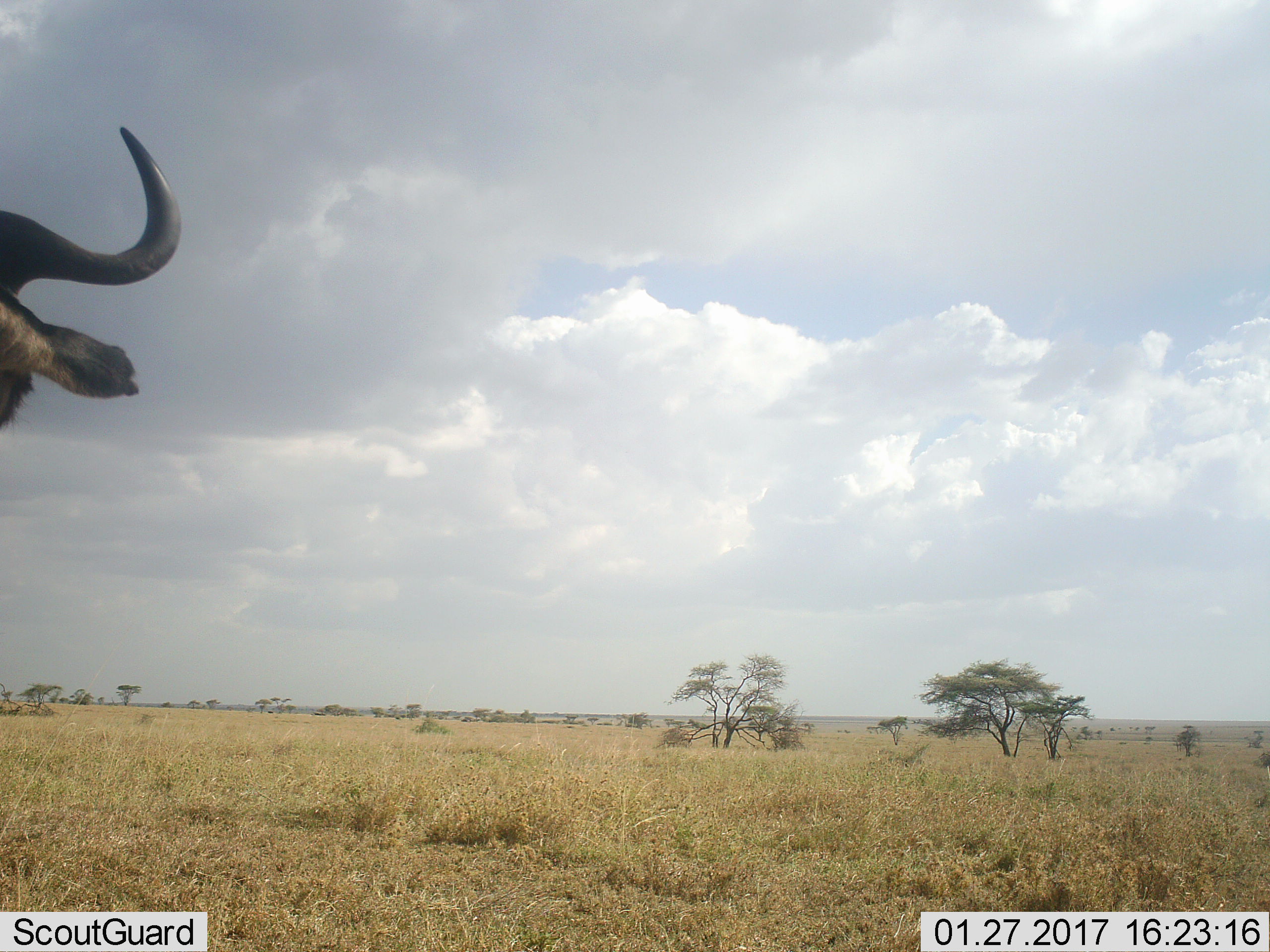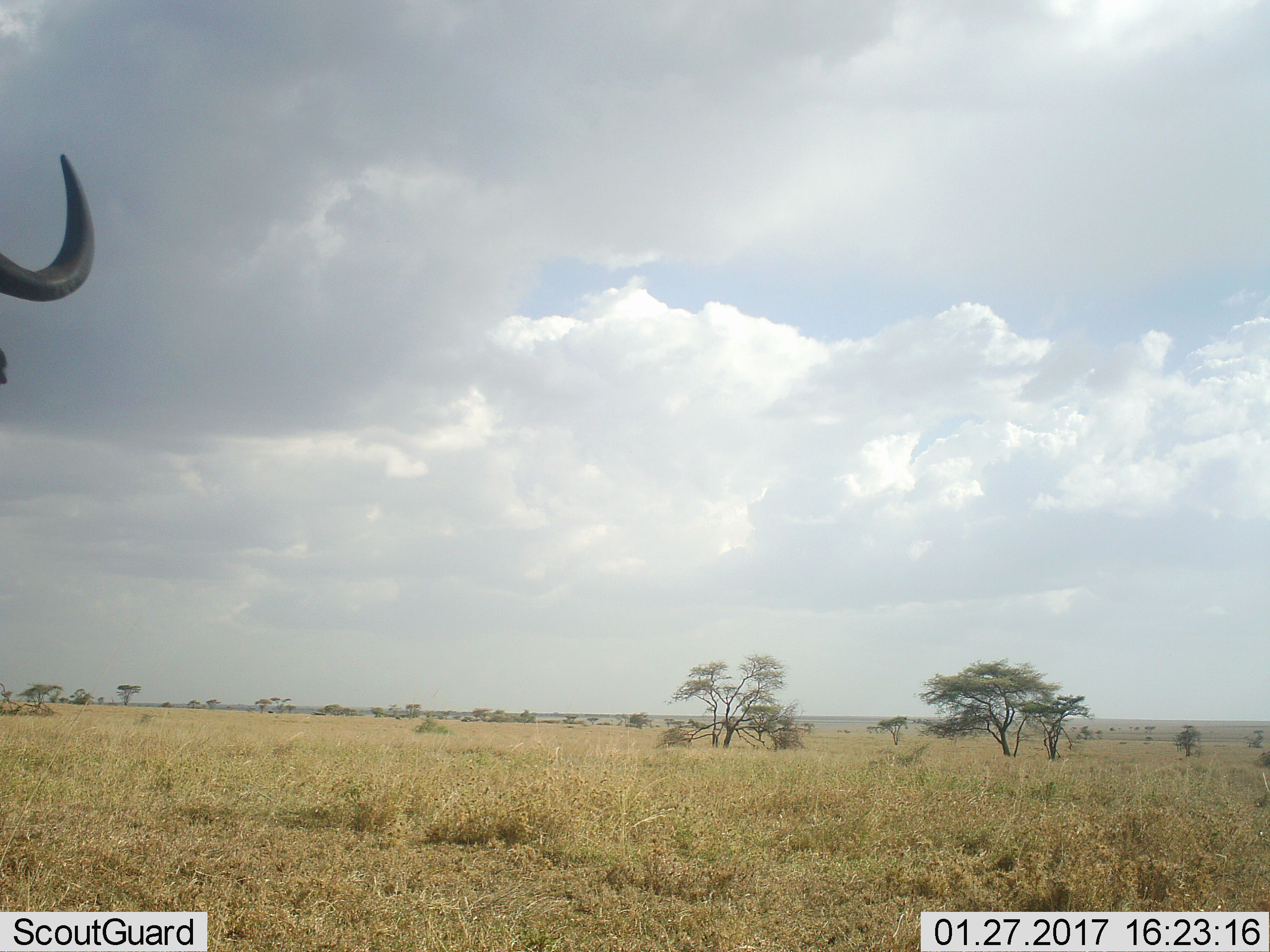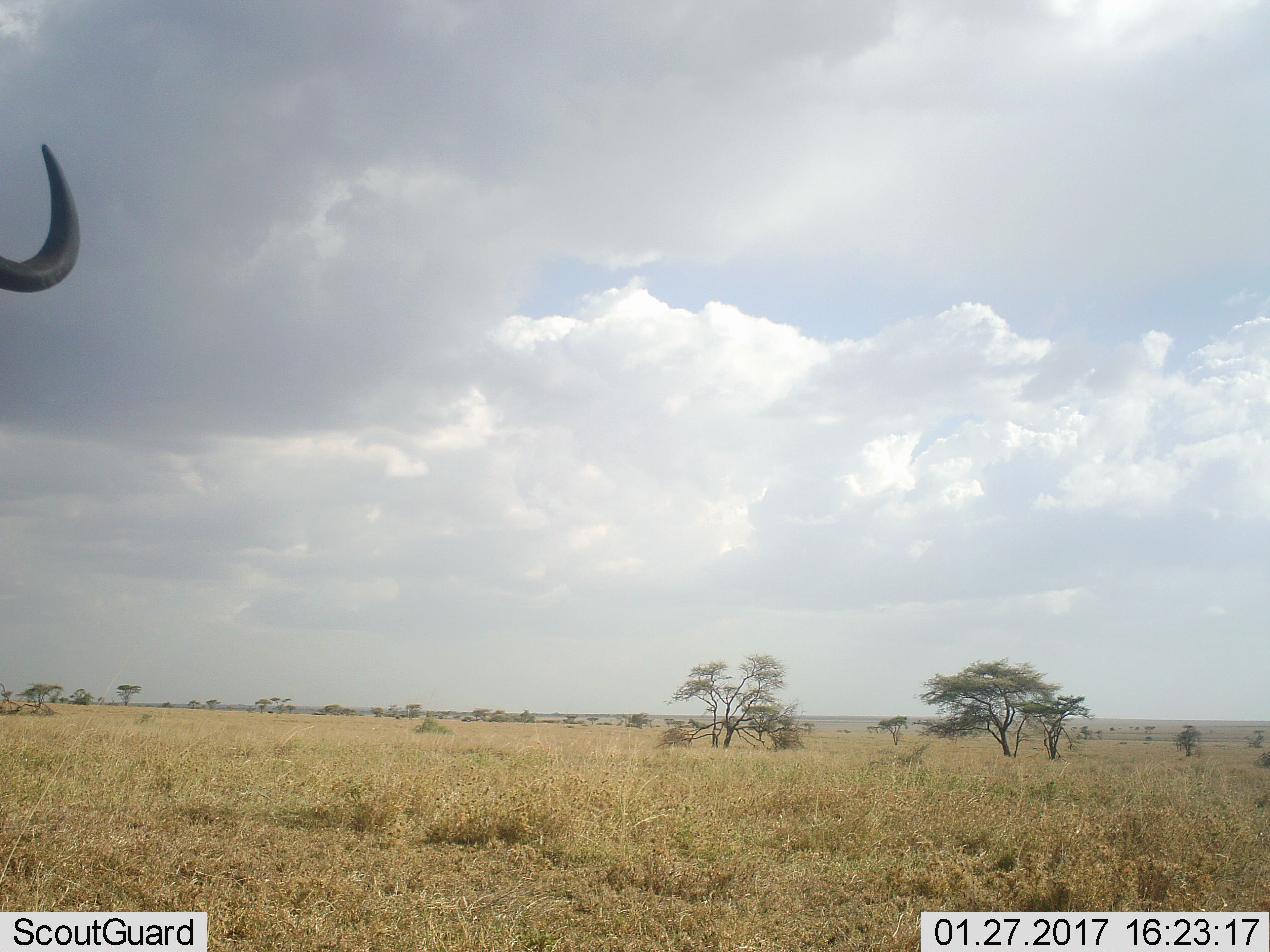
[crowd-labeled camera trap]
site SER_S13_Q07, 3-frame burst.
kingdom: Animalia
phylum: Chordata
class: Mammalia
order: Artiodactyla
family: Bovidae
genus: Connochaetes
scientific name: Connochaetes taurinus taurinus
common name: blue wildebeest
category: wildebeestblue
Wildebeestblue (blue wildebeest) (Connochaetes taurinus taurinus), count 1. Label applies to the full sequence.